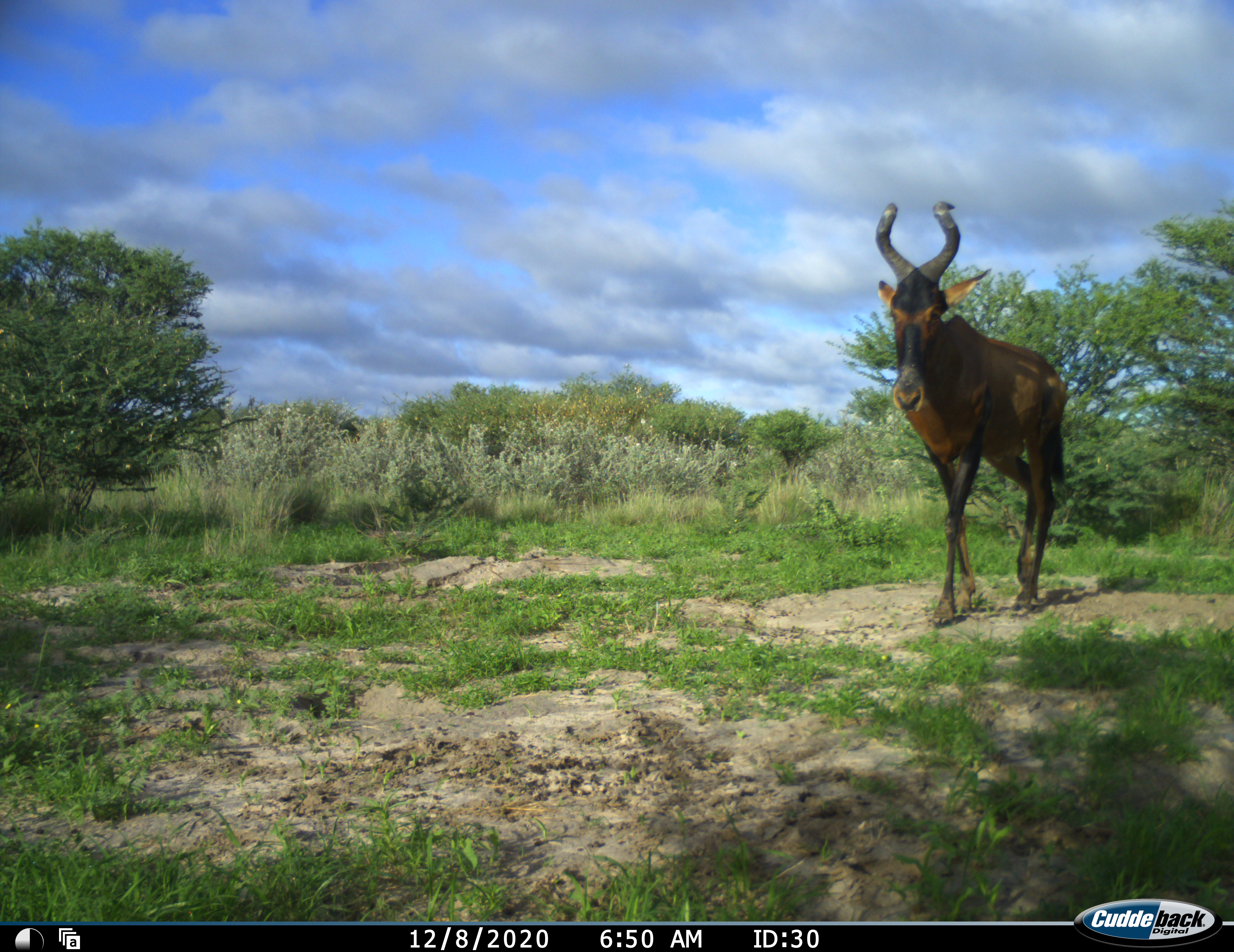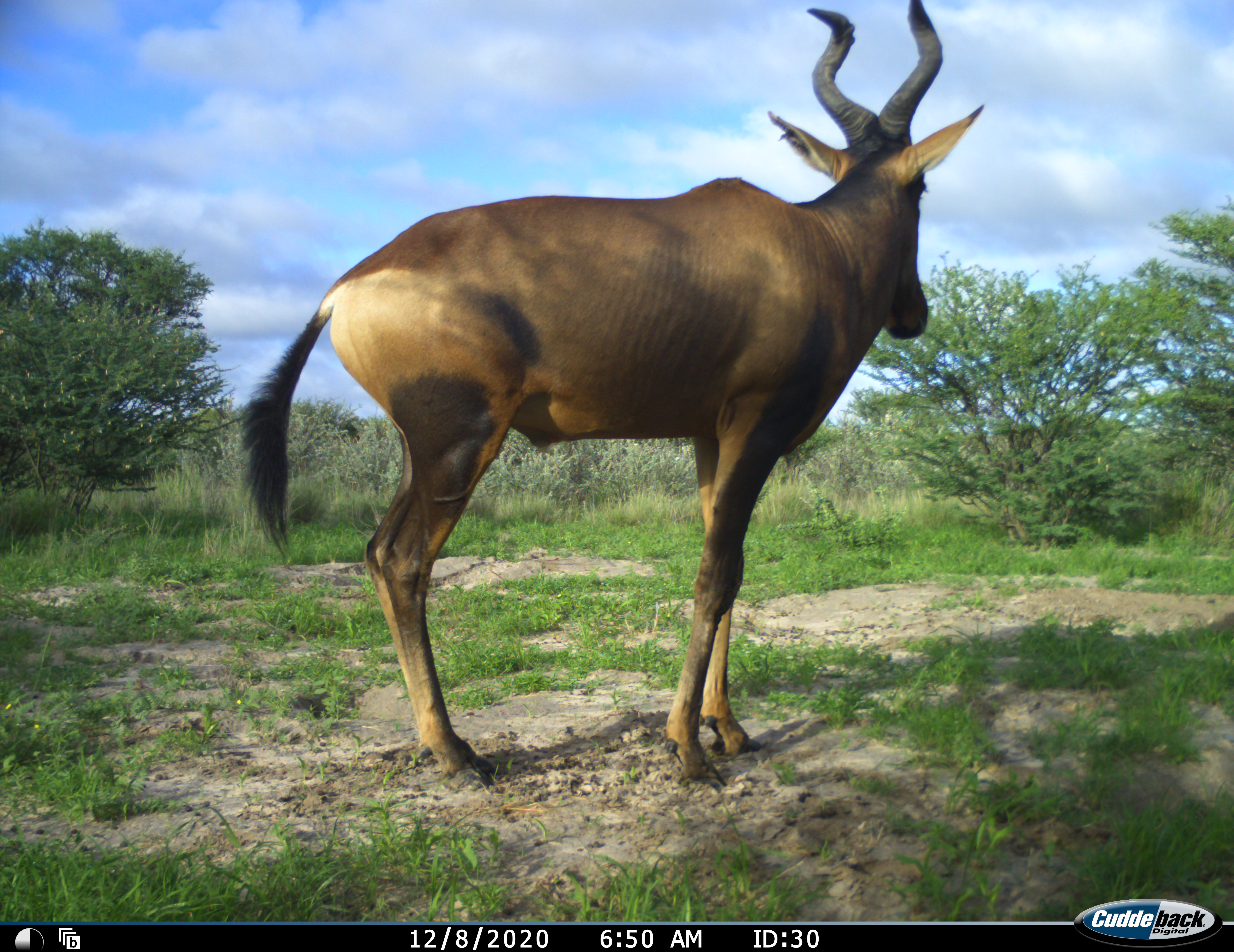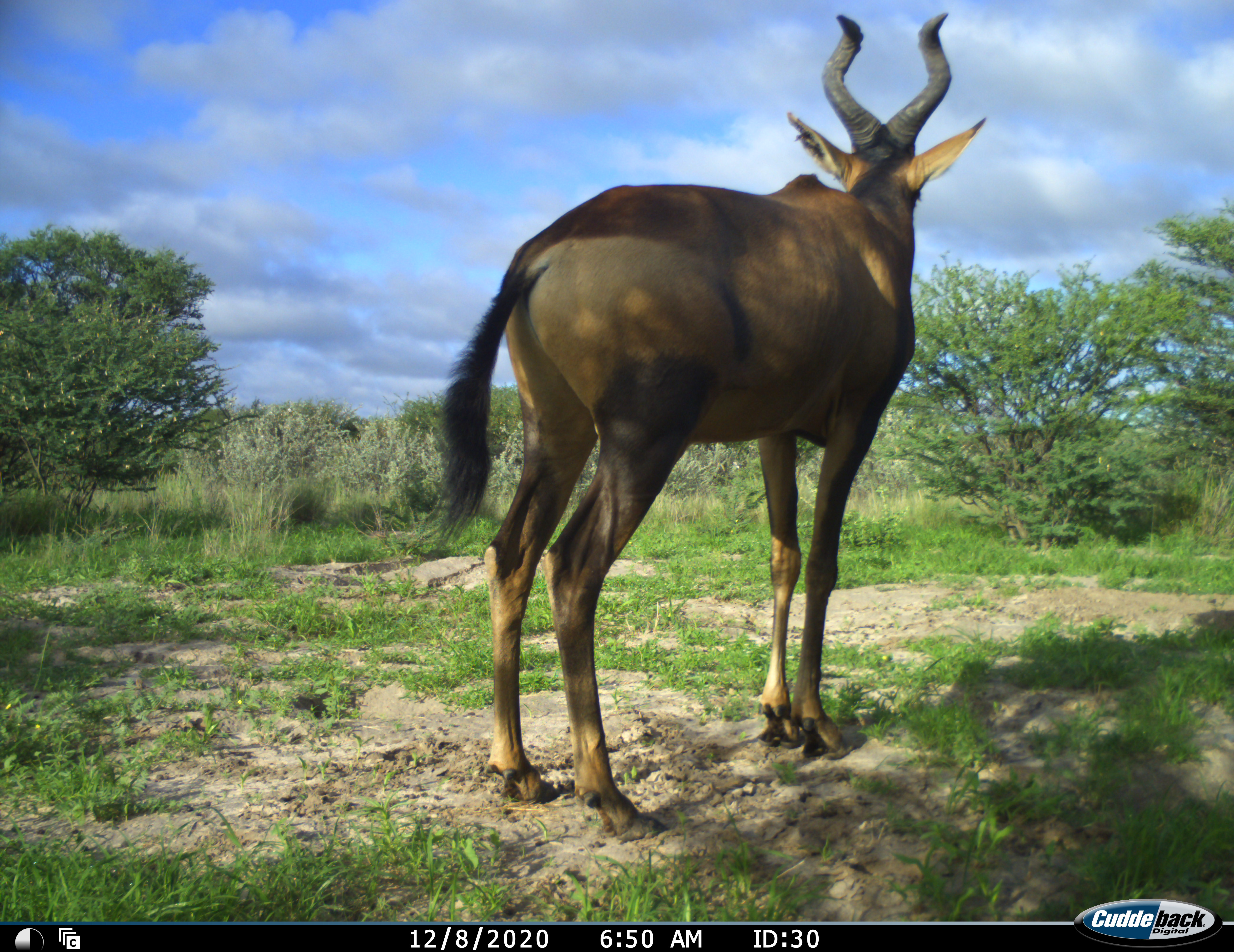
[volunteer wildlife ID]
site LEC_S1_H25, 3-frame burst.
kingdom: Animalia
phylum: Chordata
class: Mammalia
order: Artiodactyla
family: Bovidae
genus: Alcelaphus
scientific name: Alcelaphus buselaphus caama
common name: red hartebeest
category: hartebeestred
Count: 1.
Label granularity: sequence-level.